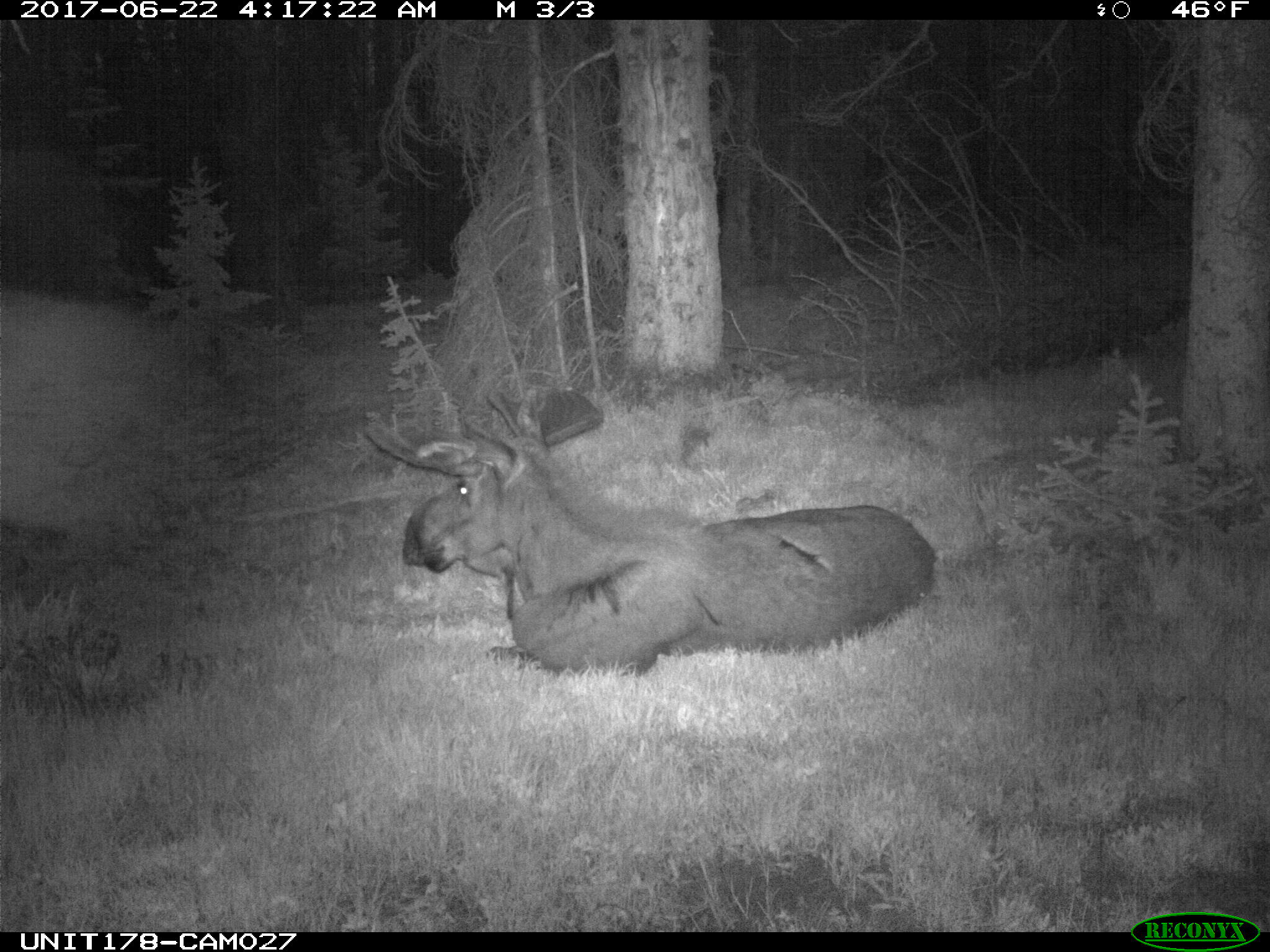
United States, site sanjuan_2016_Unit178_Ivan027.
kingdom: Animalia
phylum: Chordata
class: Mammalia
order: Artiodactyla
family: Cervidae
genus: Alces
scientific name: Alces alces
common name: moose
Alces alces (moose).